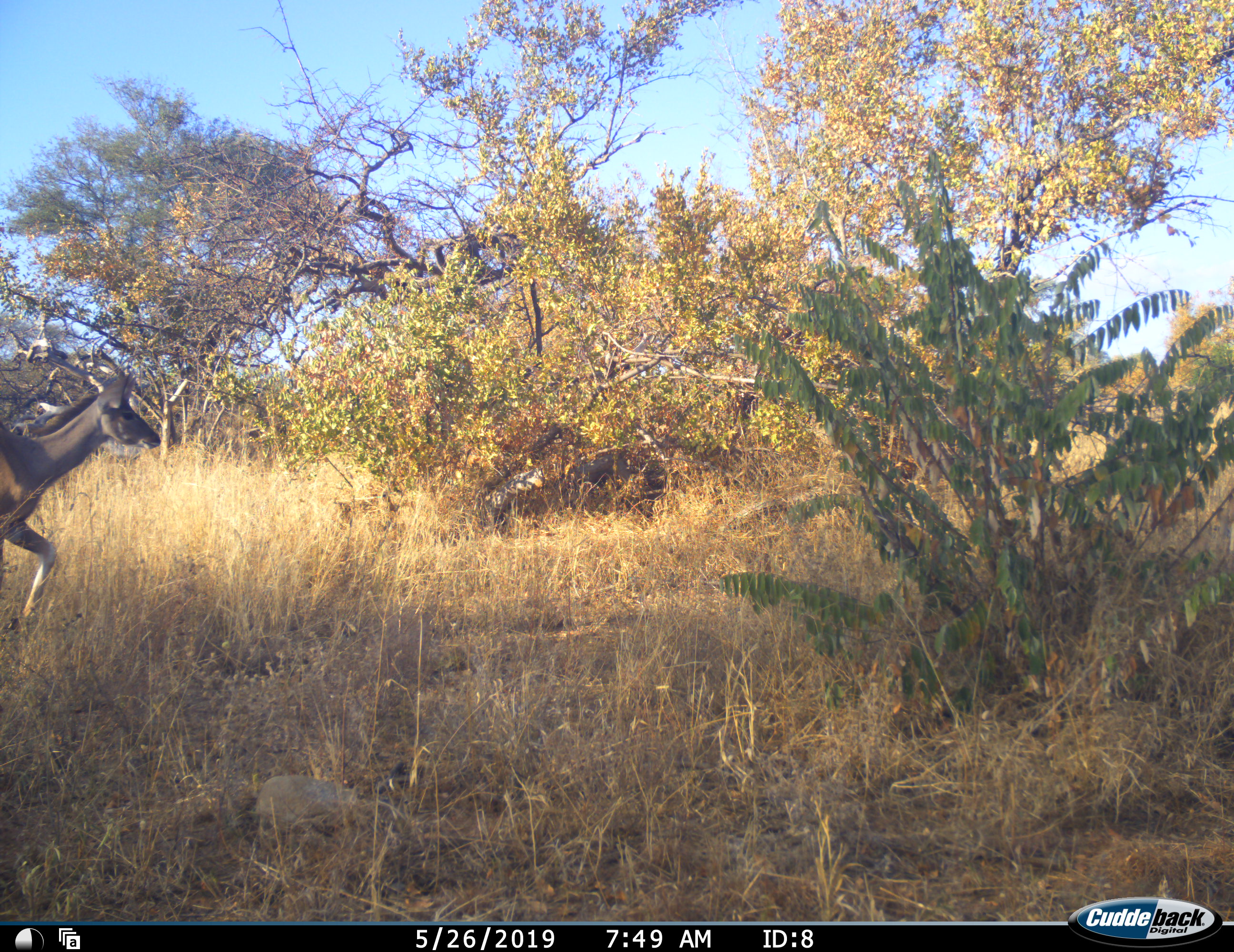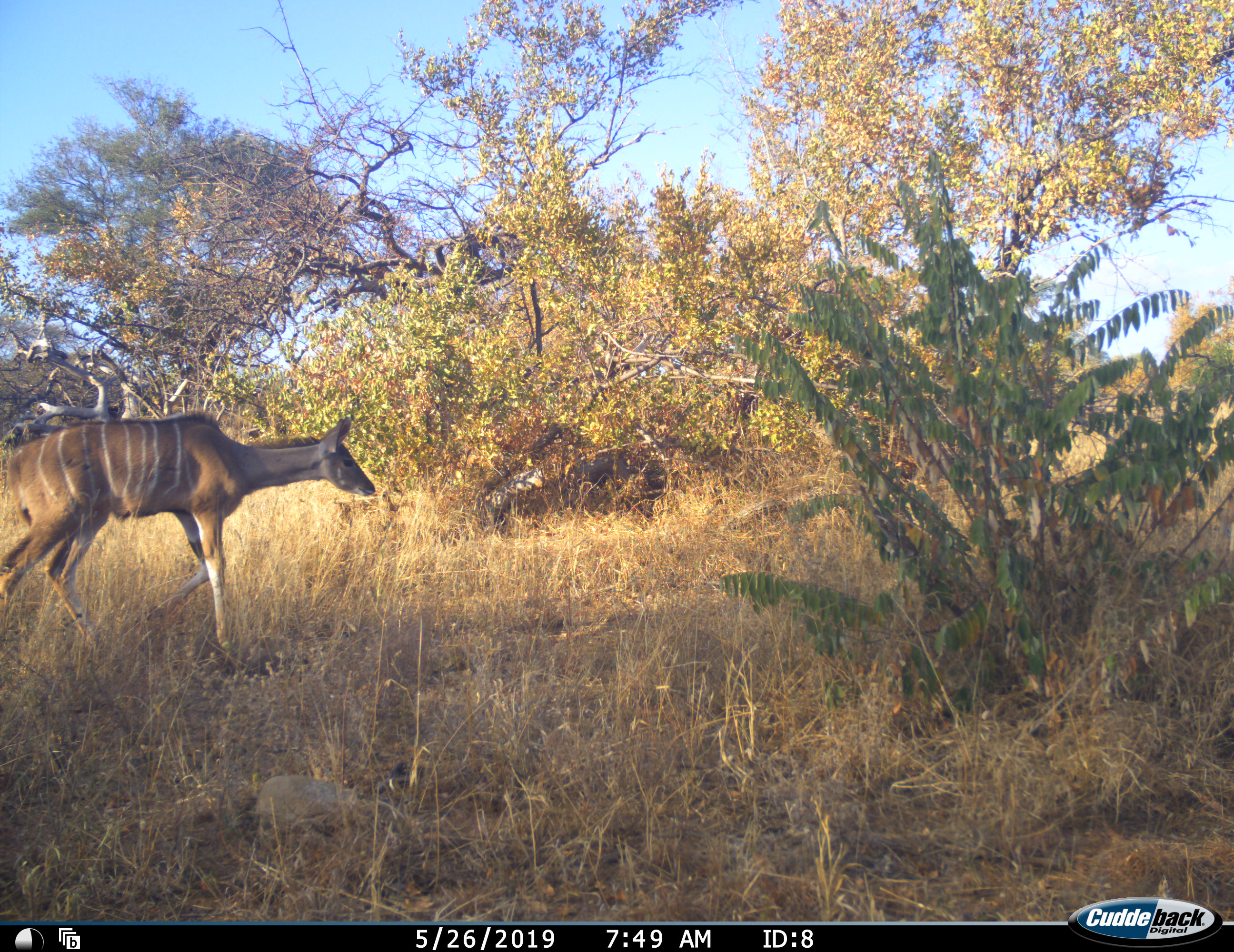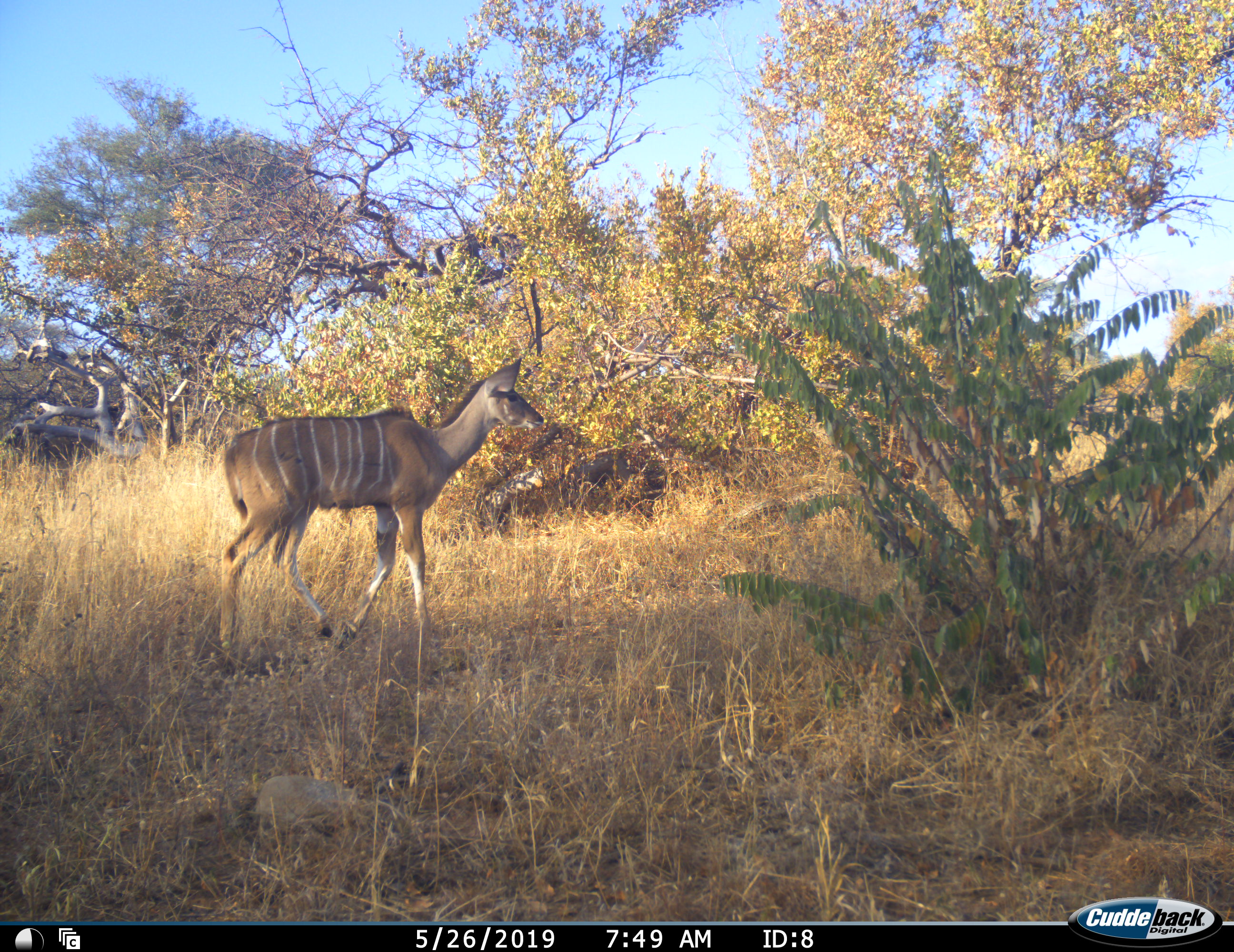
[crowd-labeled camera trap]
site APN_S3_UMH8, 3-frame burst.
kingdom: Animalia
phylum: Chordata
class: Mammalia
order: Artiodactyla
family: Bovidae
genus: Tragelaphus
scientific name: Tragelaphus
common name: kudu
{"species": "kudu (Tragelaphus)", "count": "1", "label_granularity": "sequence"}